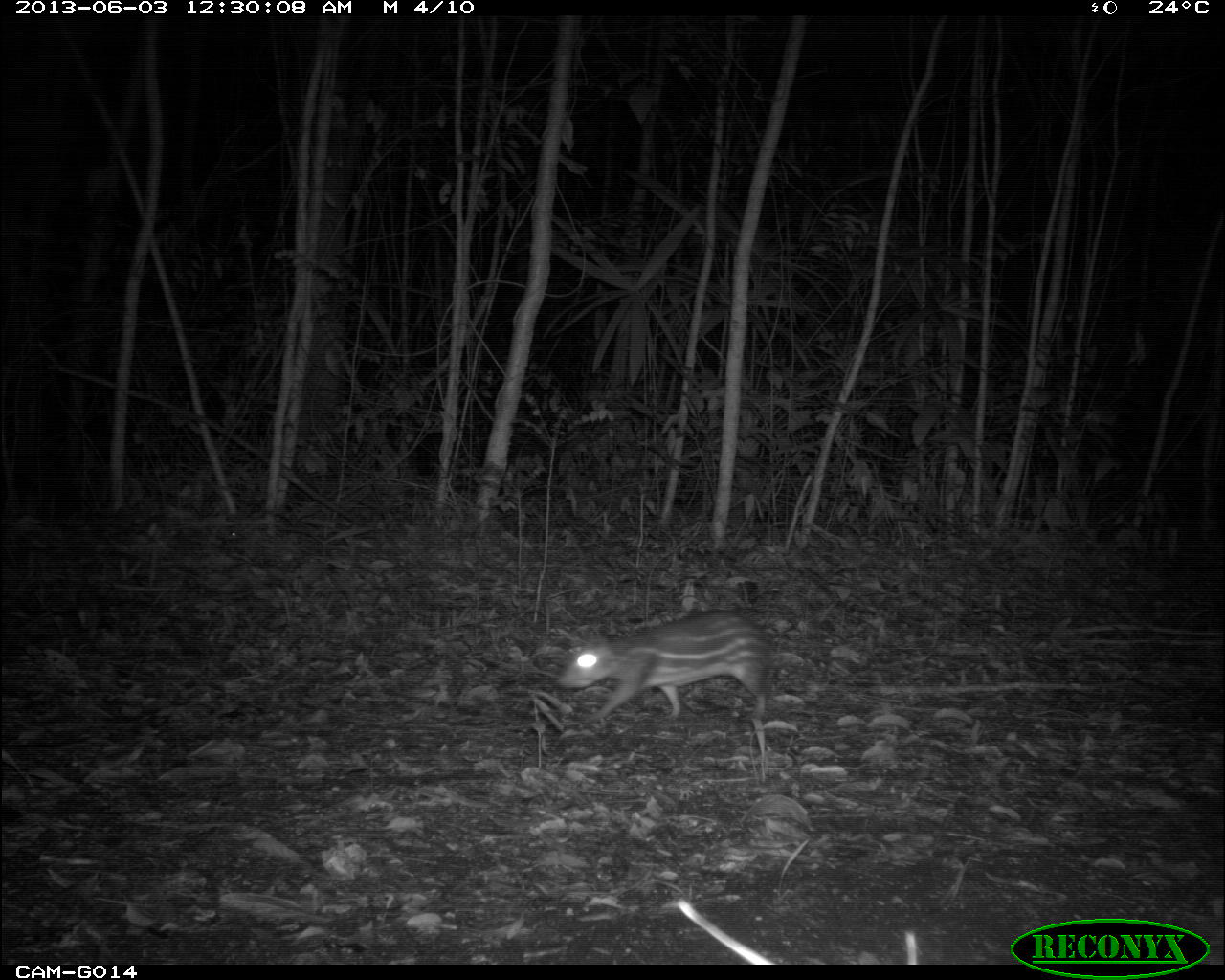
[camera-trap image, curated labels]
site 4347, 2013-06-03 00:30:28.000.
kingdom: Animalia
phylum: Chordata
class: Mammalia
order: Rodentia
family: Cuniculidae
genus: Cuniculus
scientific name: Cuniculus paca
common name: lowland paca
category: agouti paca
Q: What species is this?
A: Agouti paca (lowland paca) (Cuniculus paca).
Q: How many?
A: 1.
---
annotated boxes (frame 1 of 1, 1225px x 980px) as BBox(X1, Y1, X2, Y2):
agouti paca: BBox(555, 608, 776, 726)